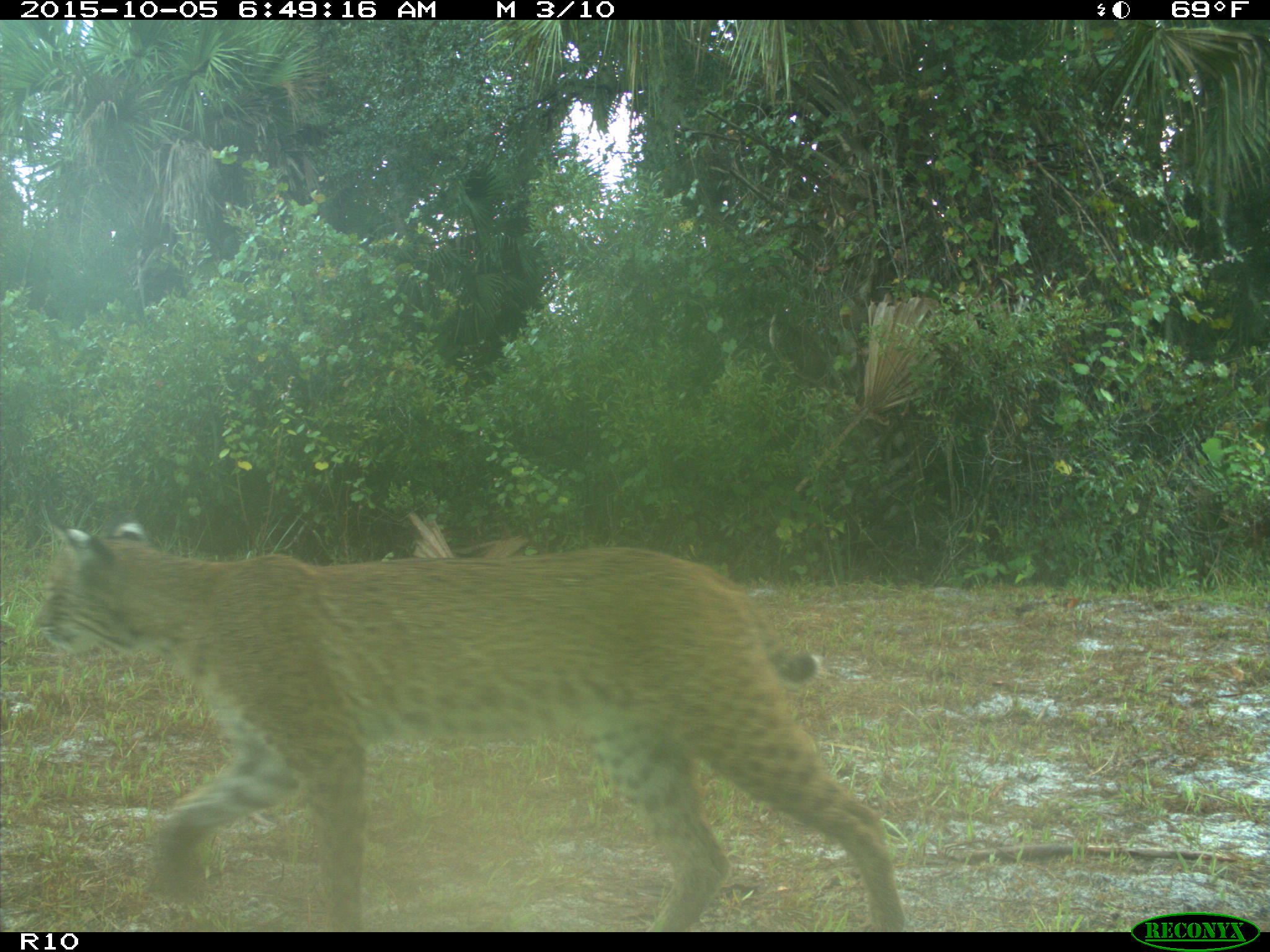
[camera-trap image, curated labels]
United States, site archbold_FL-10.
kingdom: Animalia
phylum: Chordata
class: Mammalia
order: Carnivora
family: Felidae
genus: Lynx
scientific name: Lynx rufus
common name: bobcat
Lynx rufus (bobcat).